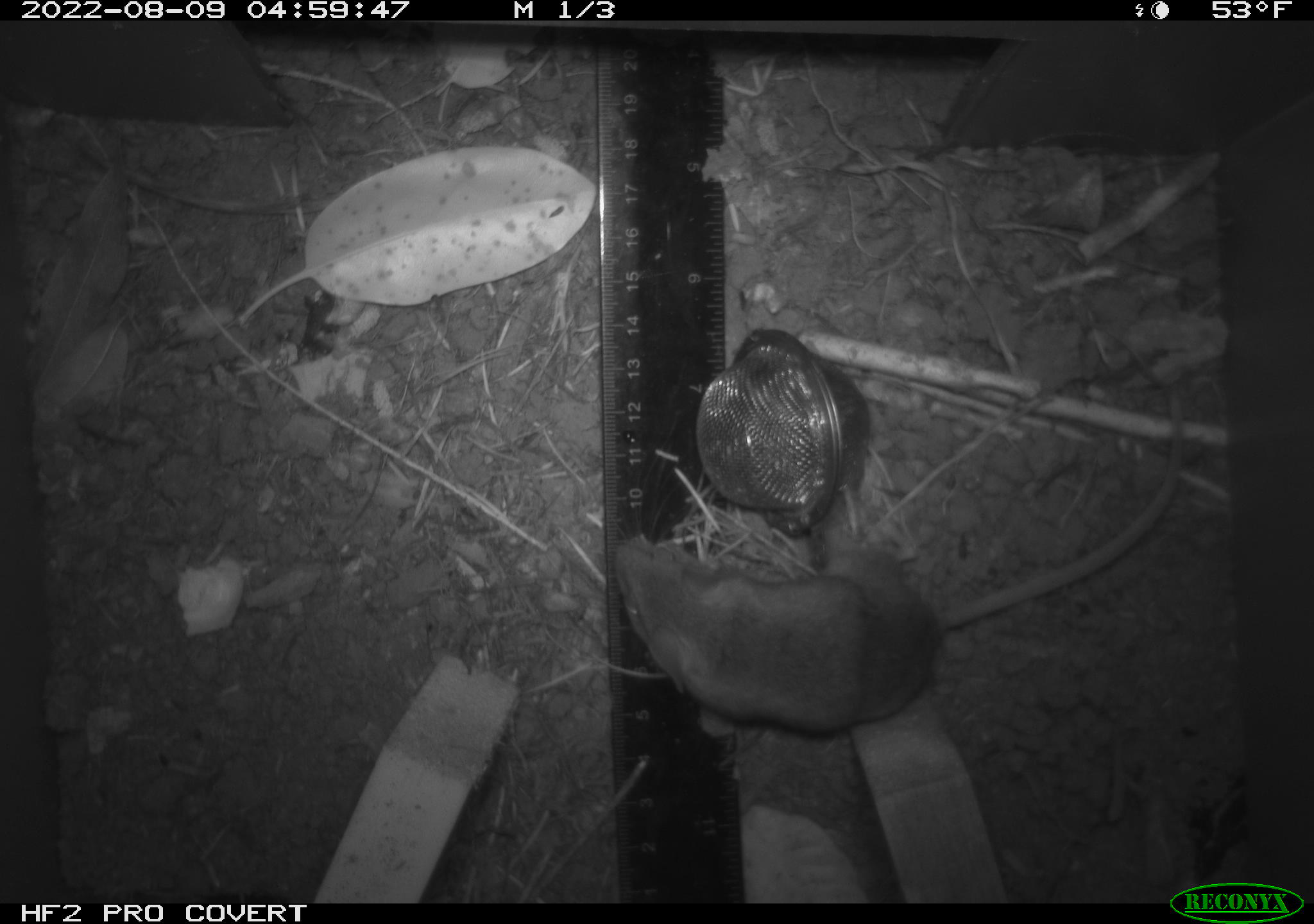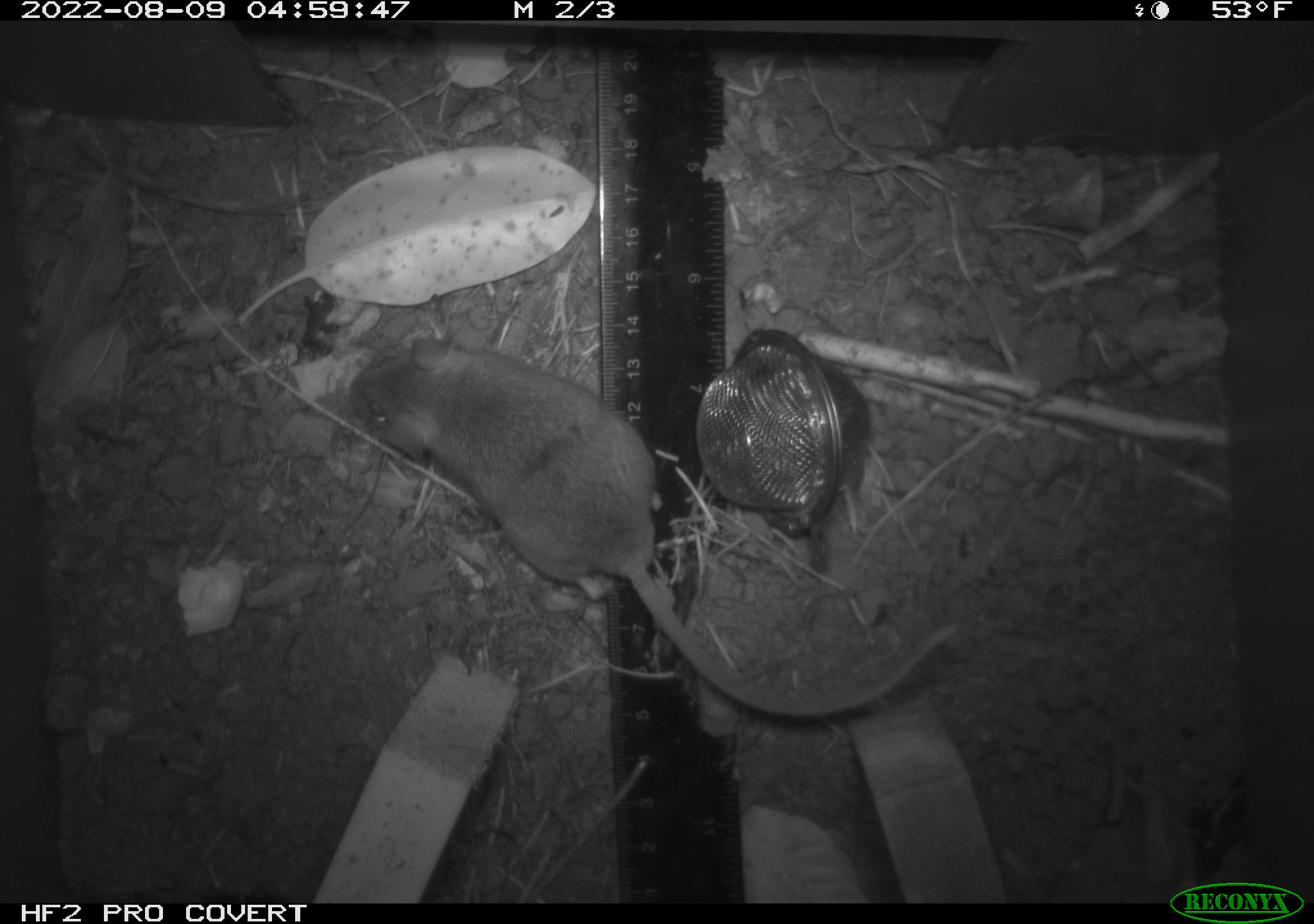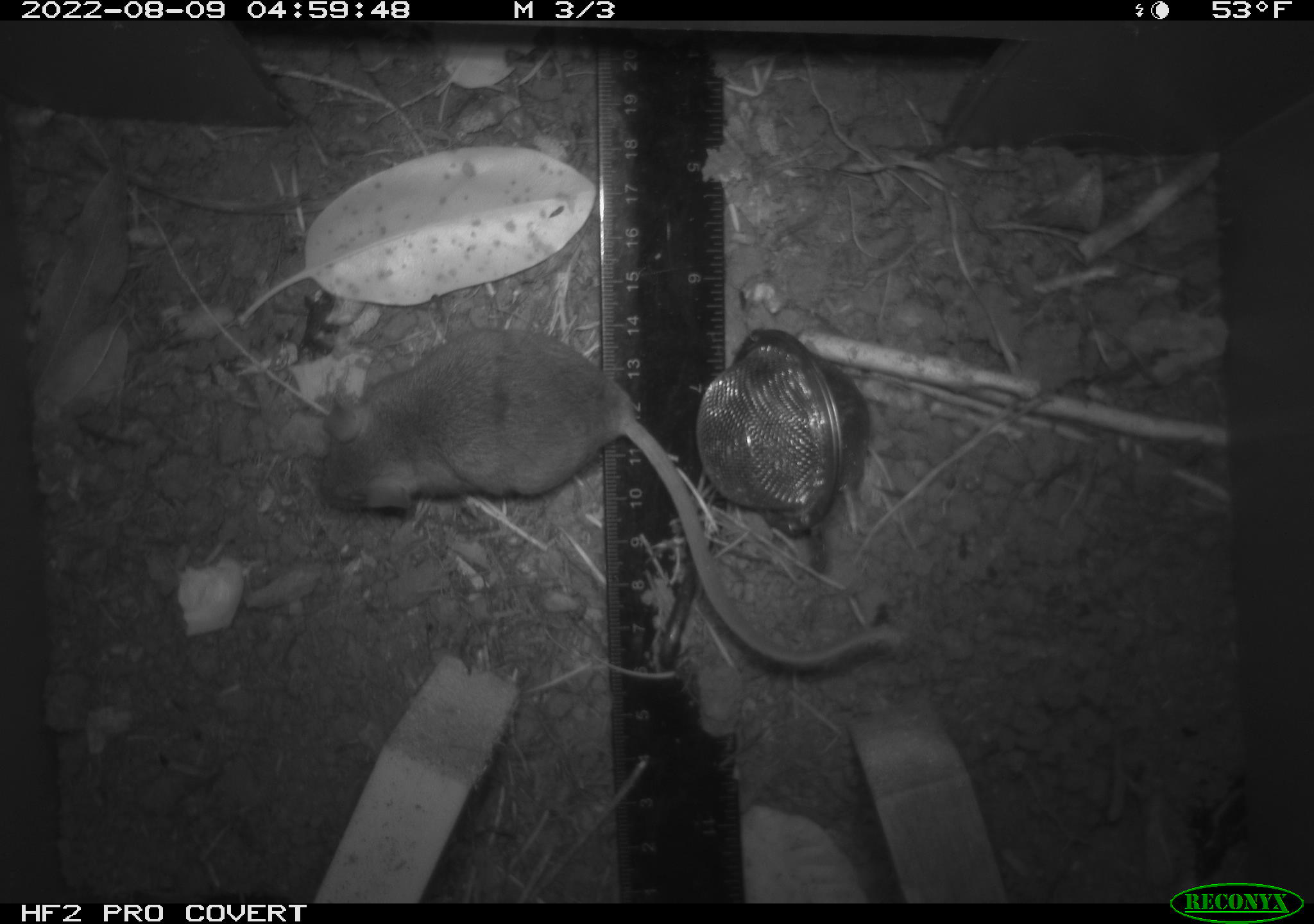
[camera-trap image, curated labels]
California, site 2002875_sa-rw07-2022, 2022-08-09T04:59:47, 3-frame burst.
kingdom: Animalia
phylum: Chordata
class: Mammalia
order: Rodentia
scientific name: Rodentia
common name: mouse species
Mouse species (Rodentia).